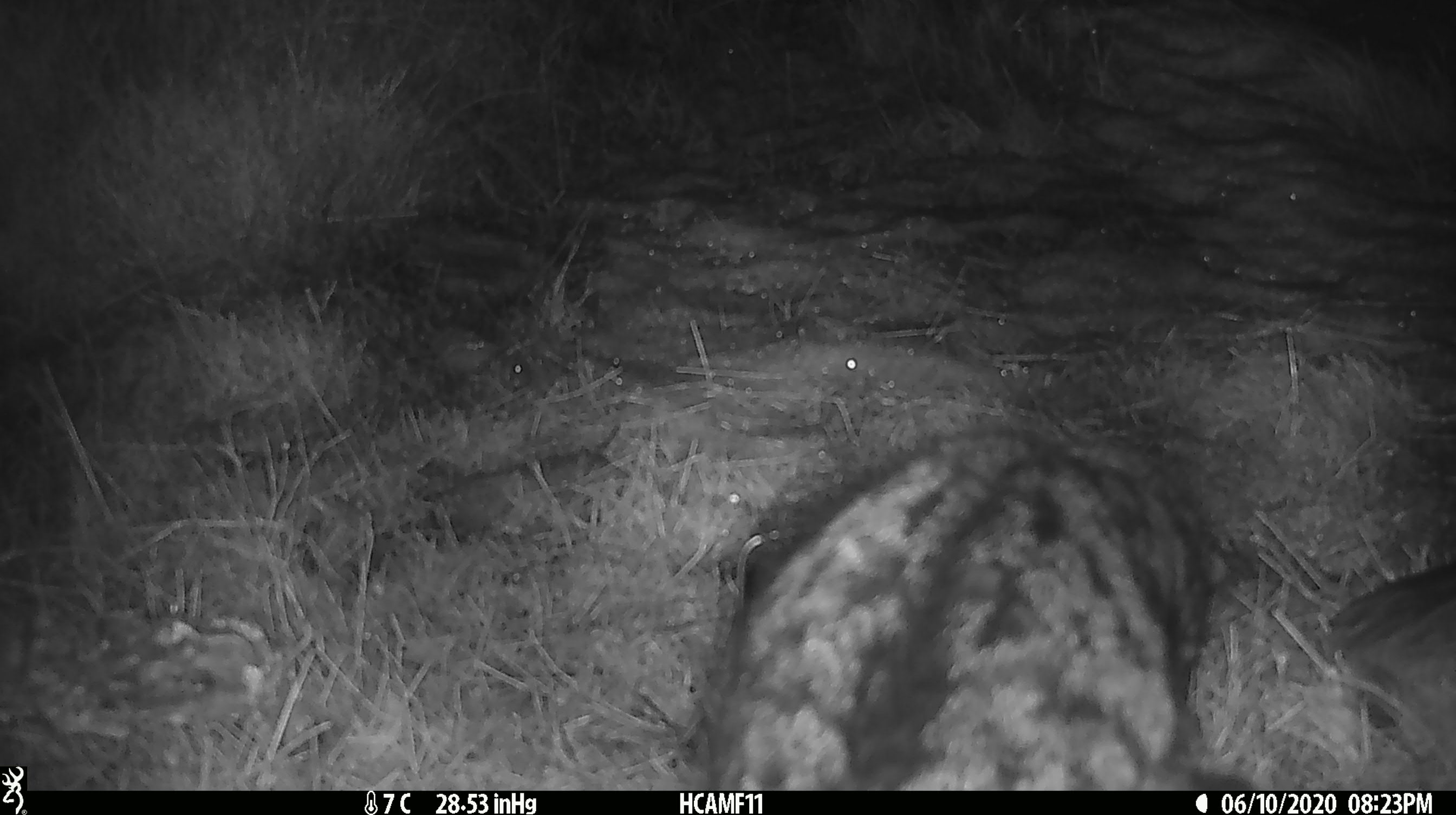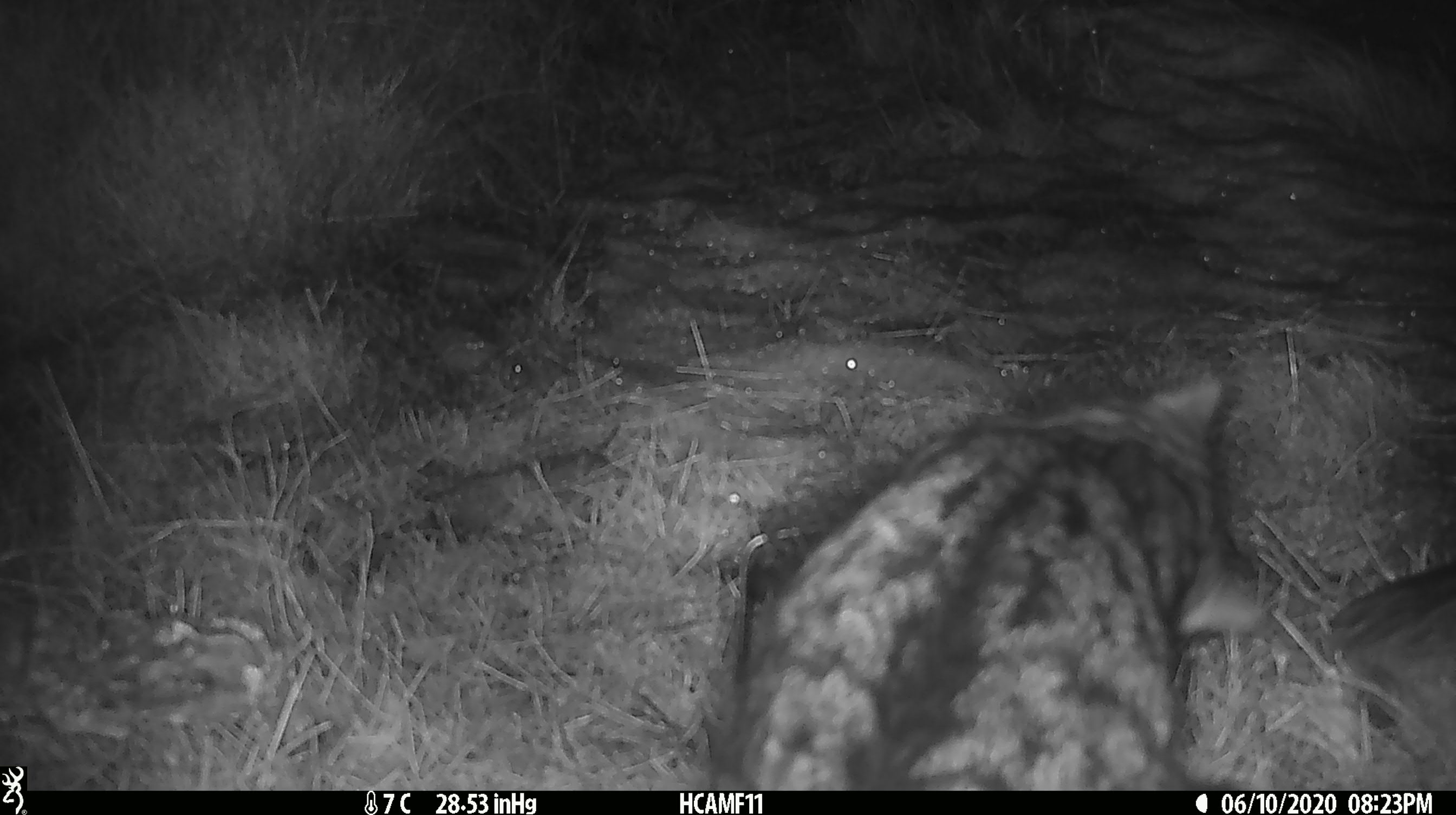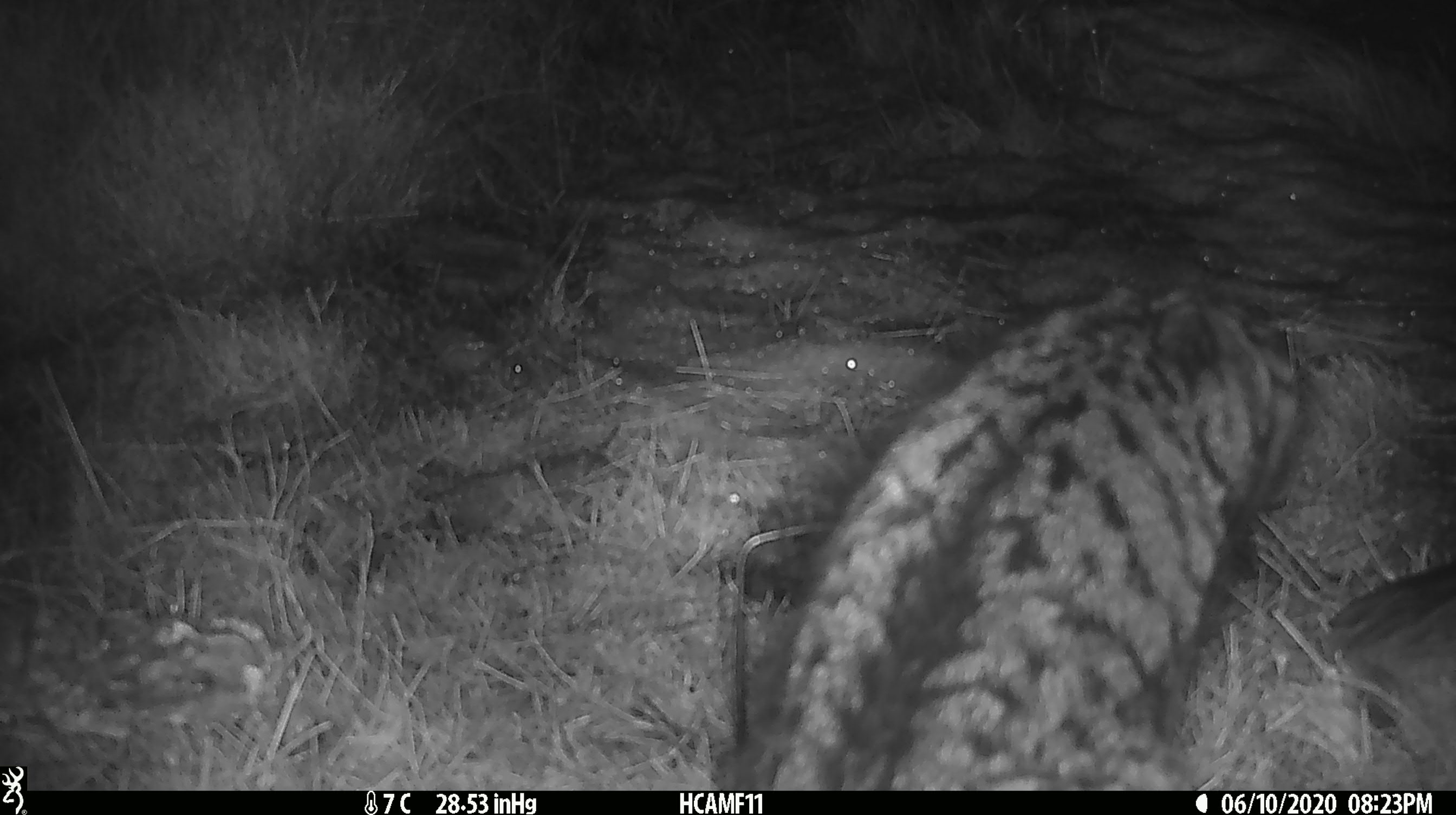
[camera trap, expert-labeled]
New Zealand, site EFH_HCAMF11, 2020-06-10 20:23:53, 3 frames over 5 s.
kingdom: Animalia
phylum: Chordata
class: Mammalia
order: Carnivora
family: Felidae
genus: Felis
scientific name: Felis catus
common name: domestic cat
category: cat